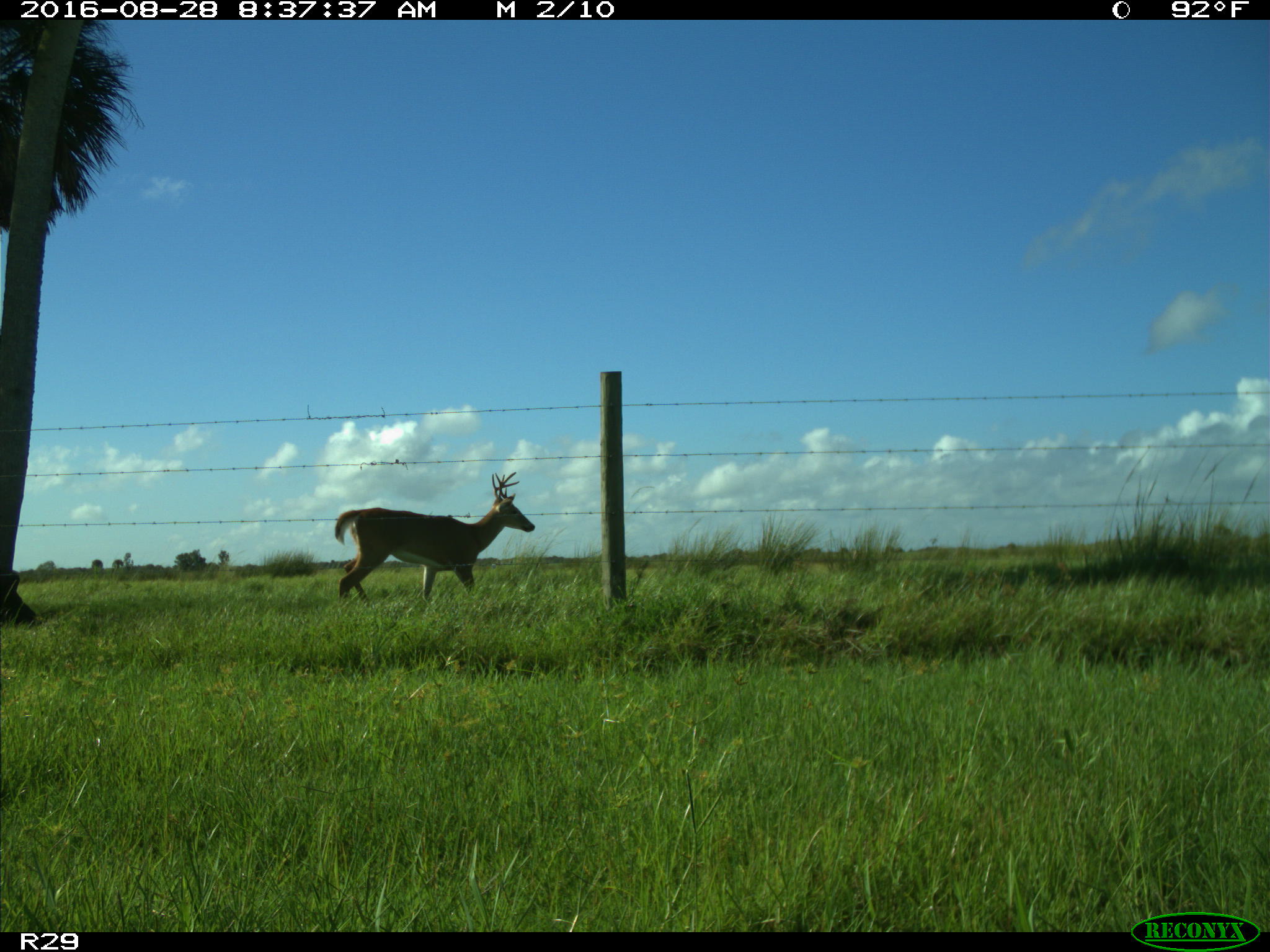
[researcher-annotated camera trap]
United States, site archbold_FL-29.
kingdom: Animalia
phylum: Chordata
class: Mammalia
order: Artiodactyla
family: Cervidae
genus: Odocoileus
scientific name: Odocoileus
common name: deer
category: unidentified deer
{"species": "unidentified deer (deer) (Odocoileus)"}